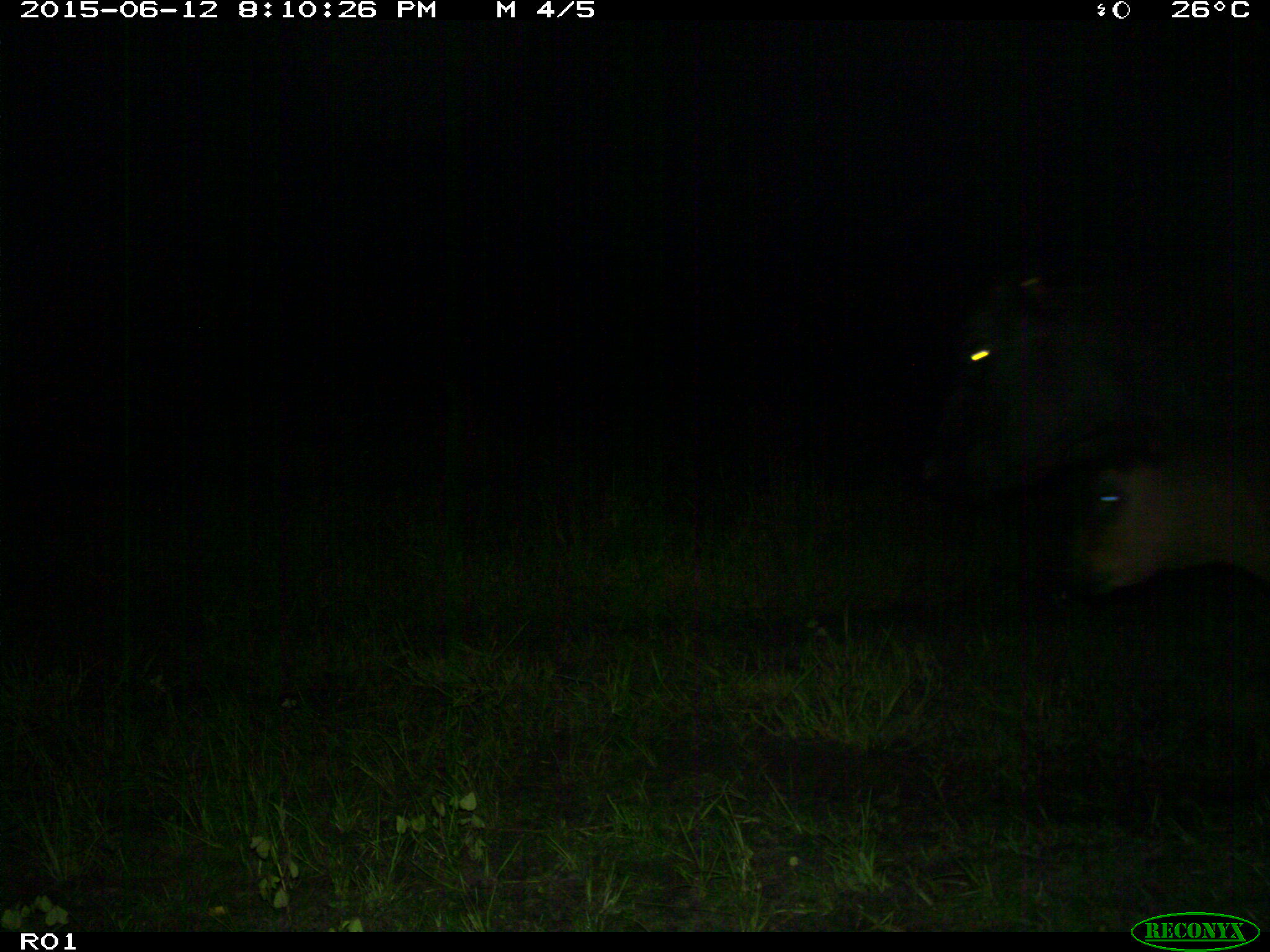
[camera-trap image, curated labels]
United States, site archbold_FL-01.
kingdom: Animalia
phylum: Chordata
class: Mammalia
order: Artiodactyla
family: Bovidae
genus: Bos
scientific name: Bos taurus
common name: domestic cow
Bos taurus (domestic cow).